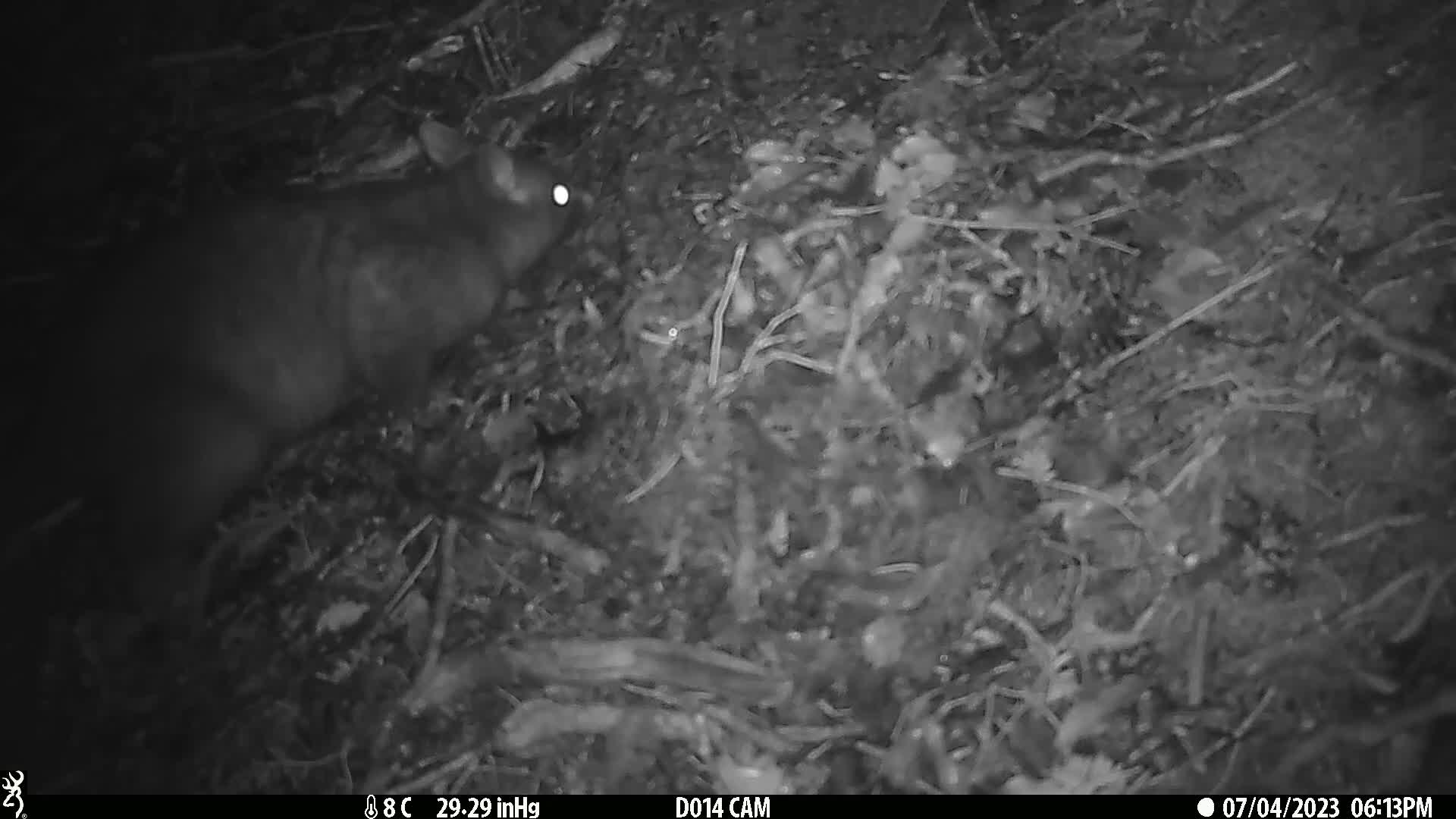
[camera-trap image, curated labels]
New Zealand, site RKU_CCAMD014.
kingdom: Animalia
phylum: Chordata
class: Mammalia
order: Diprotodontia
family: Phalangeridae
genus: Trichosurus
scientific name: Trichosurus vulpecula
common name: common brushtail possum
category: possum